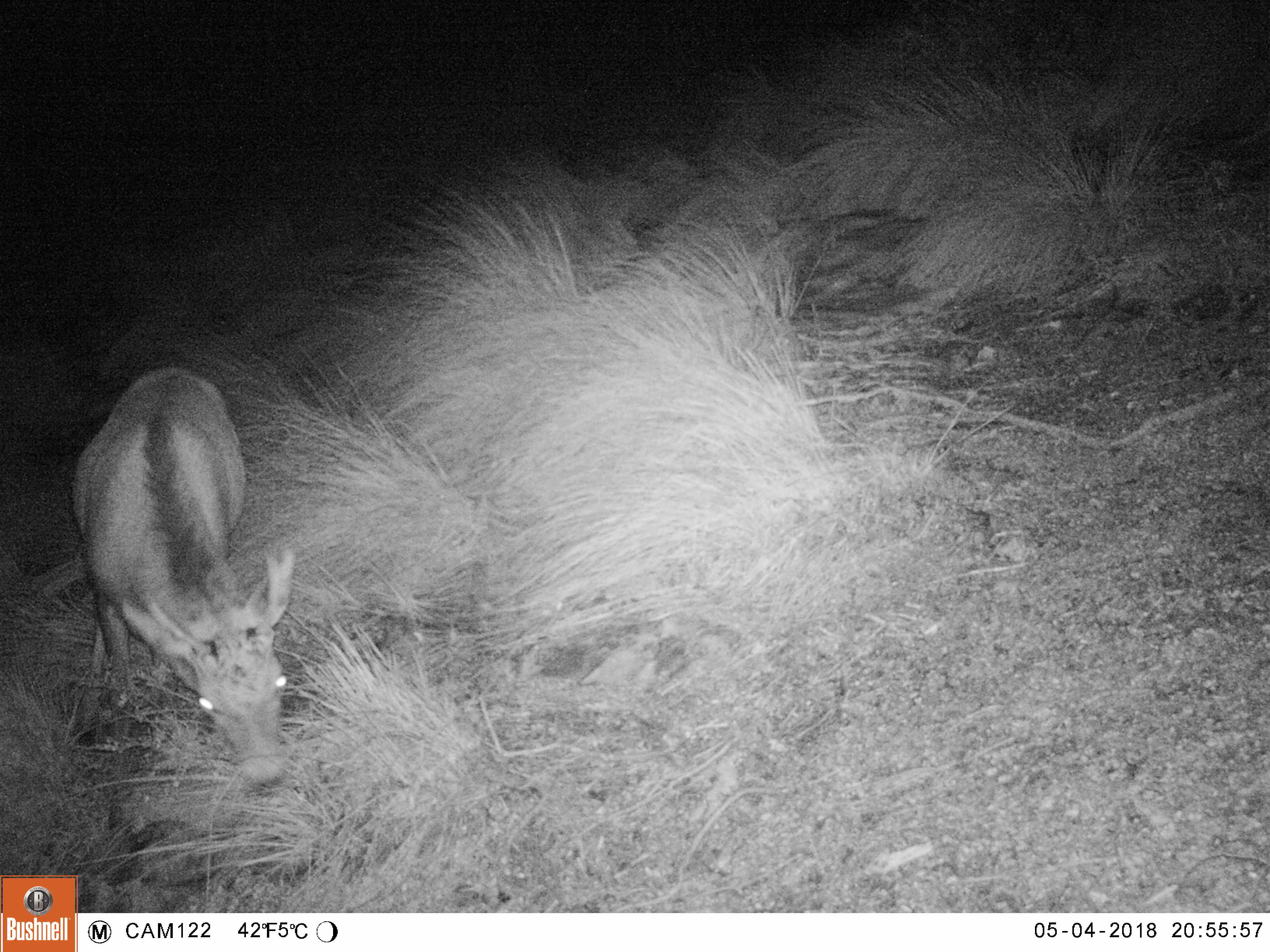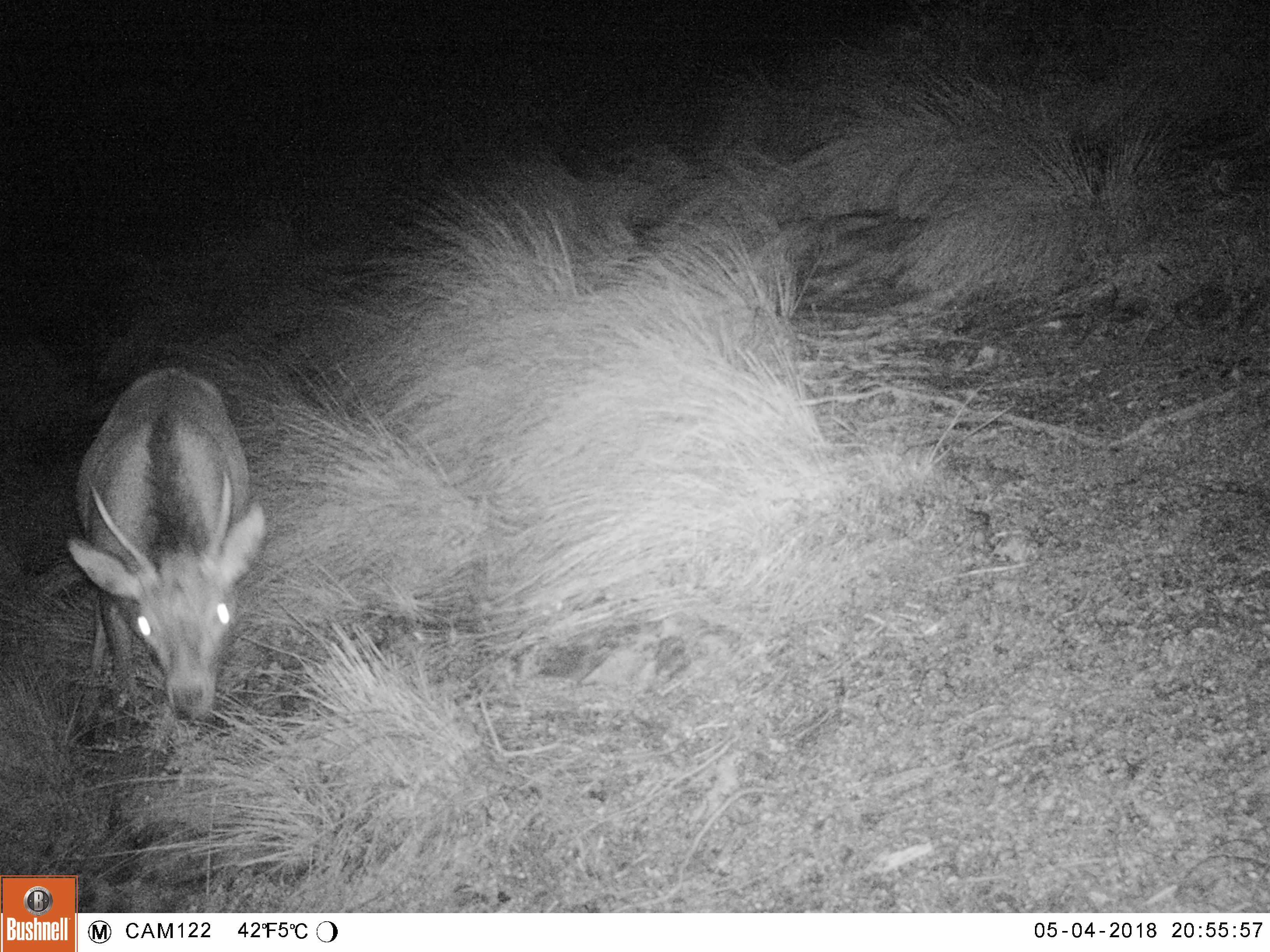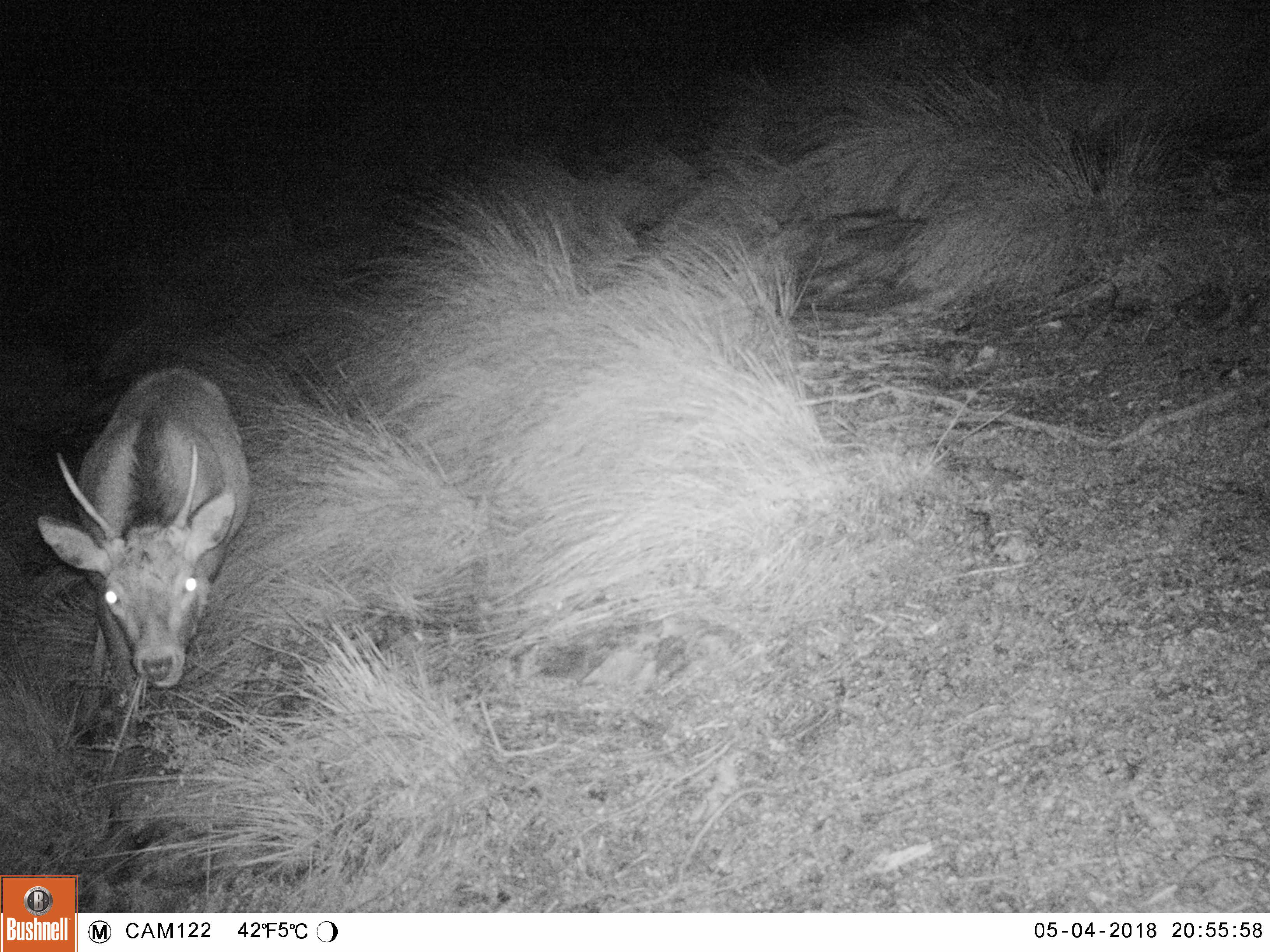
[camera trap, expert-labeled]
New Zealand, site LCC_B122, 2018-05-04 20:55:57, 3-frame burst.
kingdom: Animalia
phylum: Chordata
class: Mammalia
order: Artiodactyla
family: Cervidae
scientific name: Cervidae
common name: deer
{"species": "deer (Cervidae)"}